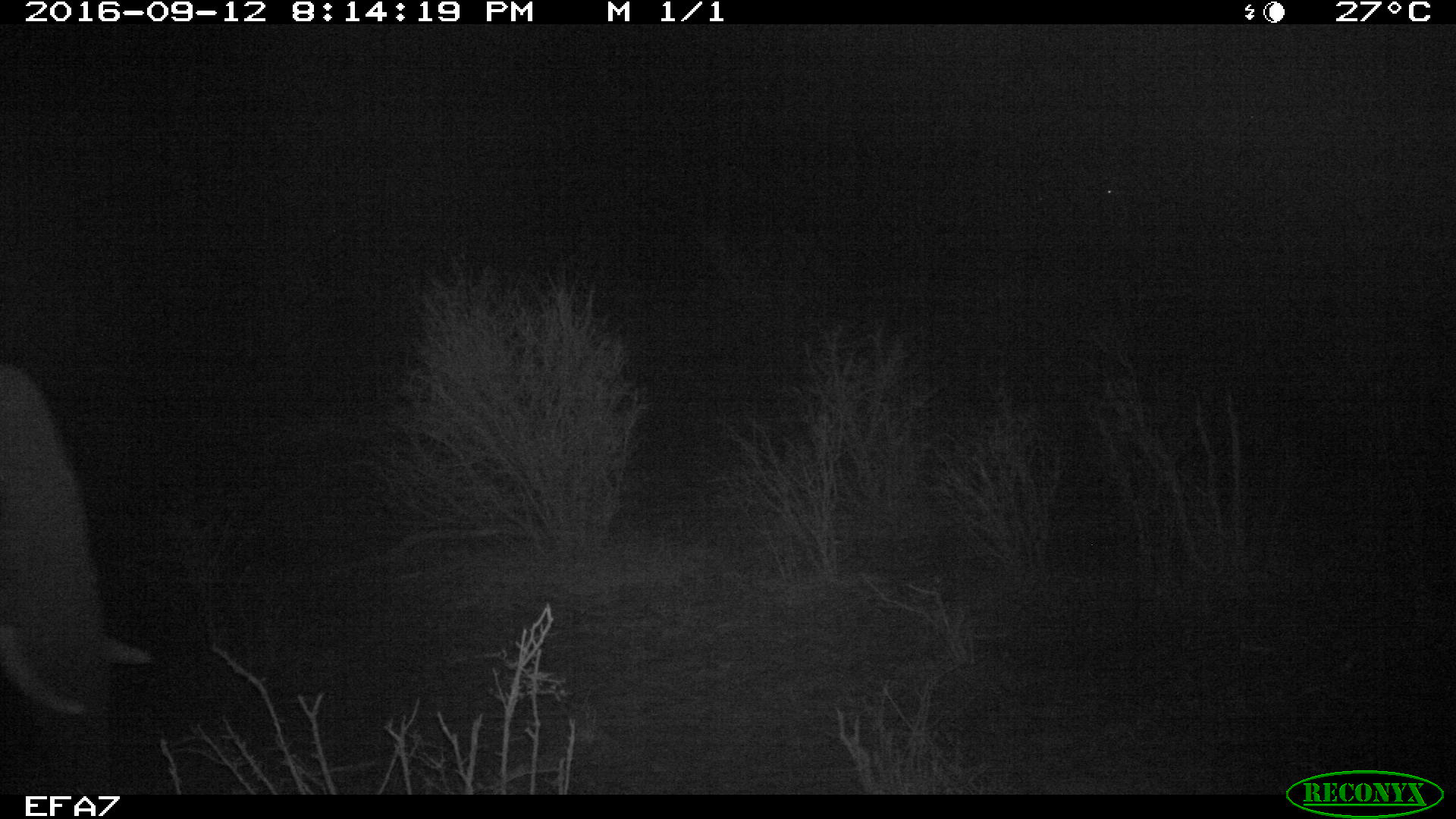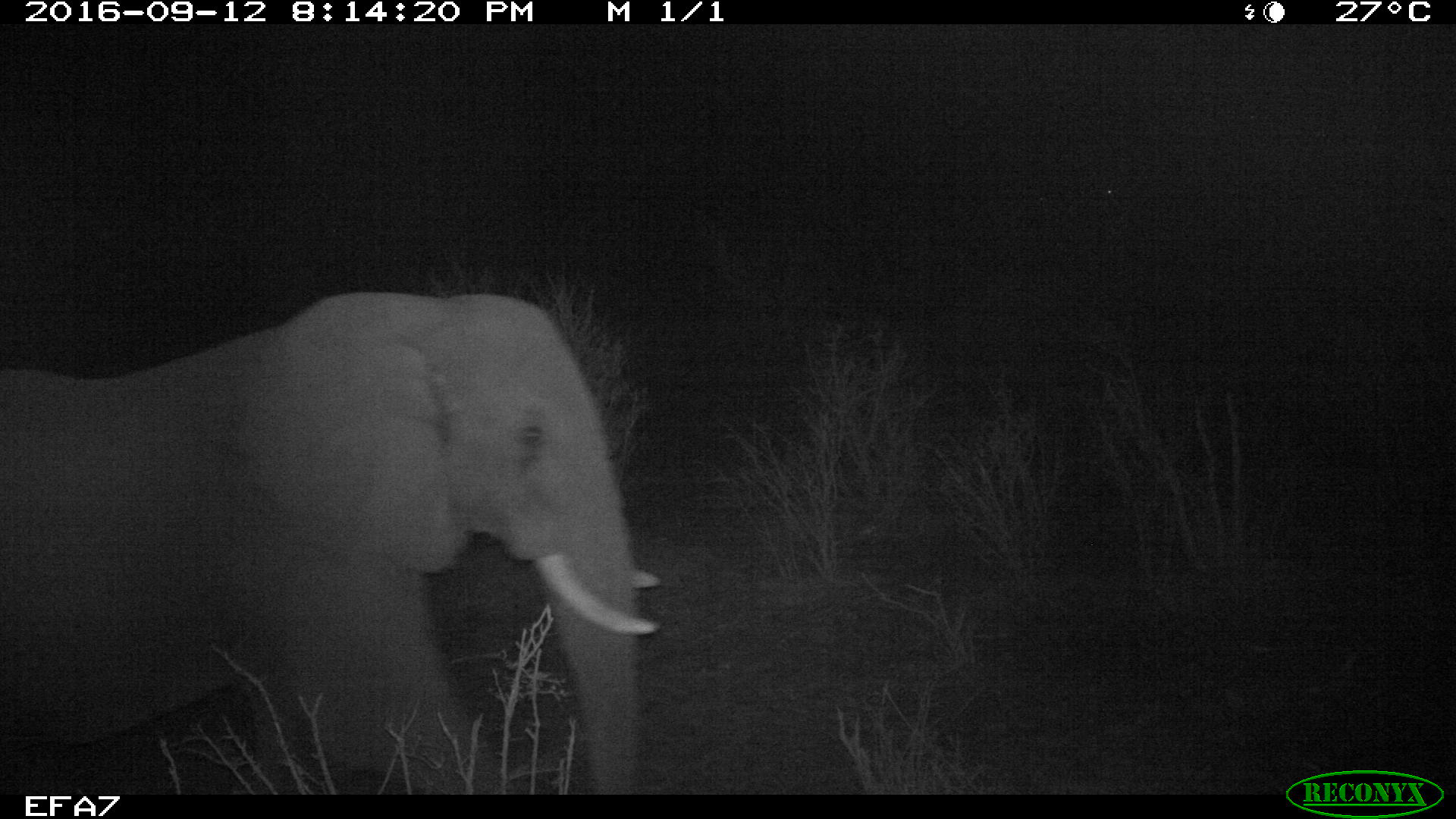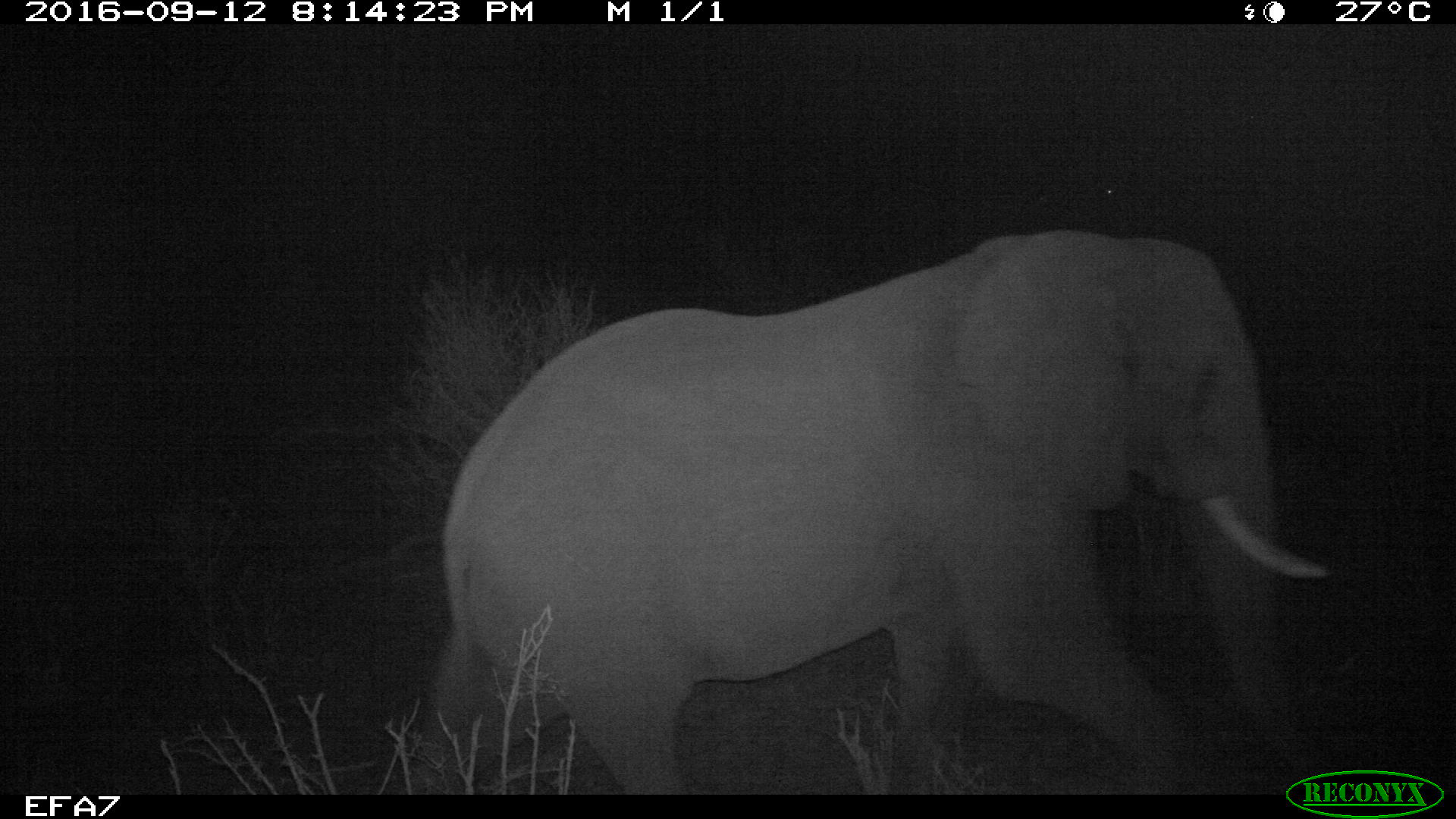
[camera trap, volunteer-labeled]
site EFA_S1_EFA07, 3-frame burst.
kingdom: Animalia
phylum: Chordata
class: Mammalia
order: Proboscidea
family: Elephantidae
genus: Loxodonta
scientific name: Loxodonta africana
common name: african bush elephant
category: elephant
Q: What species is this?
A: Elephant (african bush elephant) (Loxodonta africana).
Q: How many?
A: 1.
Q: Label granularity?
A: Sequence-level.